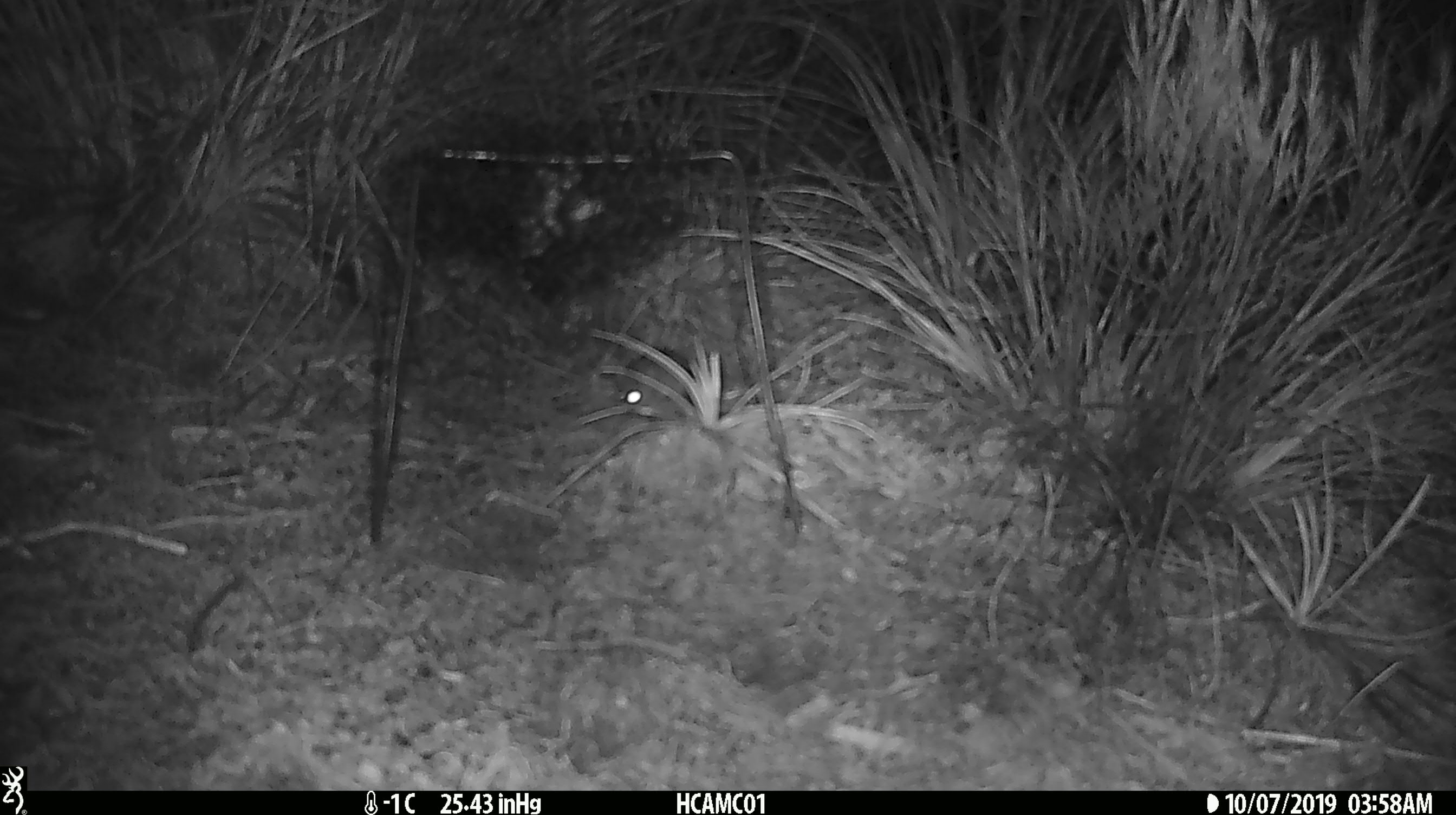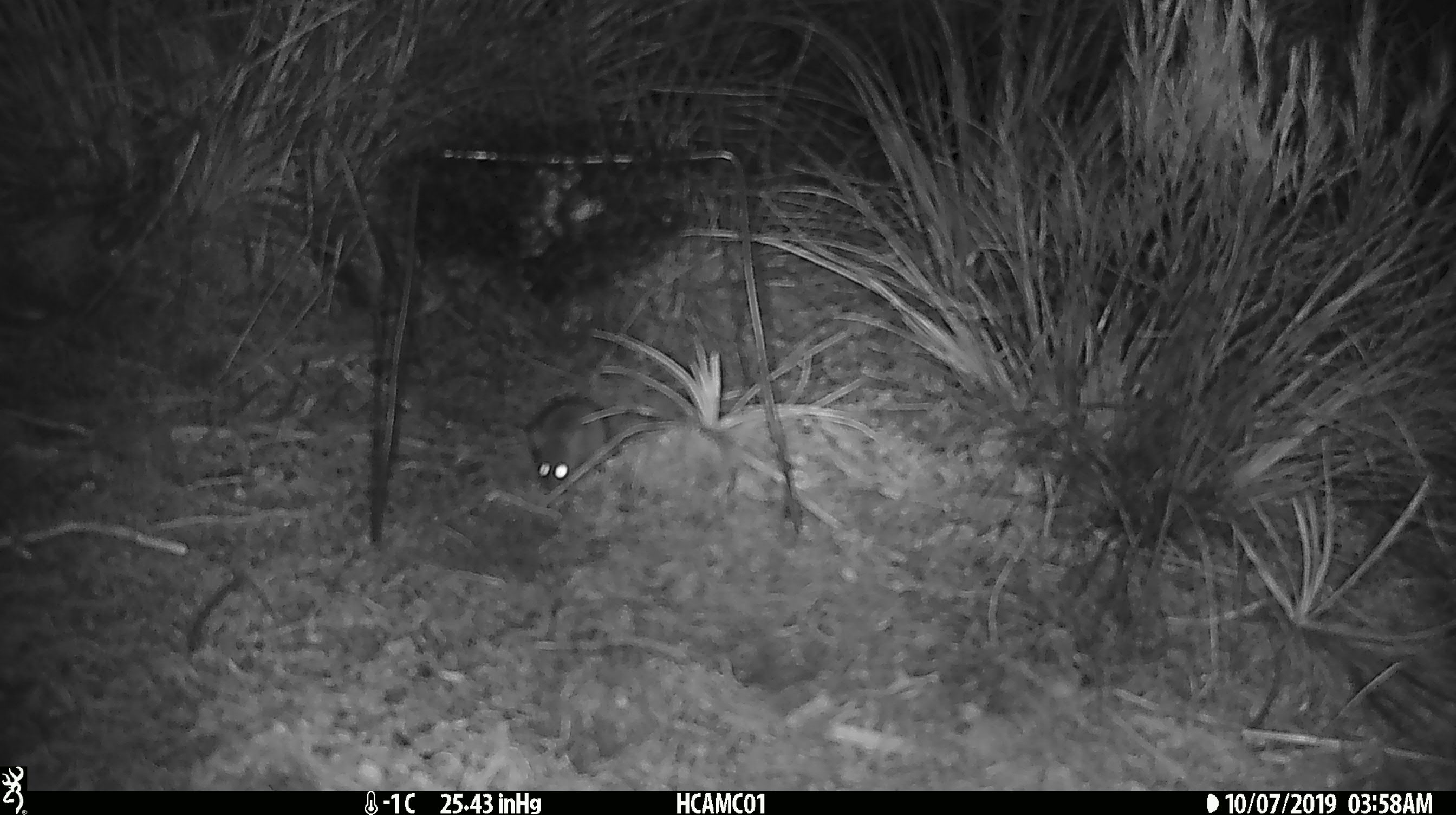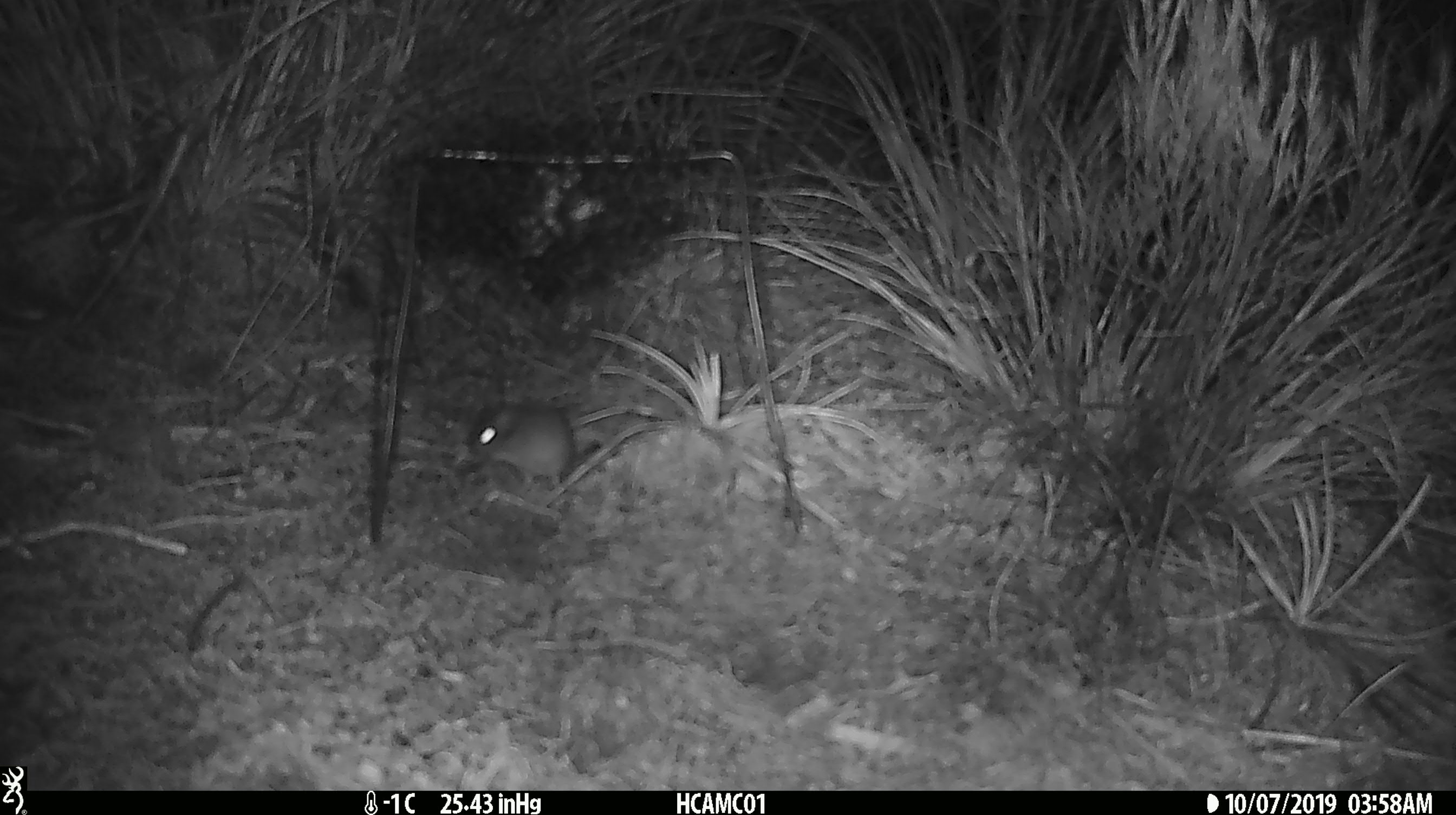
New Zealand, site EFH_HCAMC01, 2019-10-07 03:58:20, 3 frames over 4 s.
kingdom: Animalia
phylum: Chordata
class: Mammalia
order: Rodentia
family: Muridae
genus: Mus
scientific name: Mus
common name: mouse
Mouse (Mus).